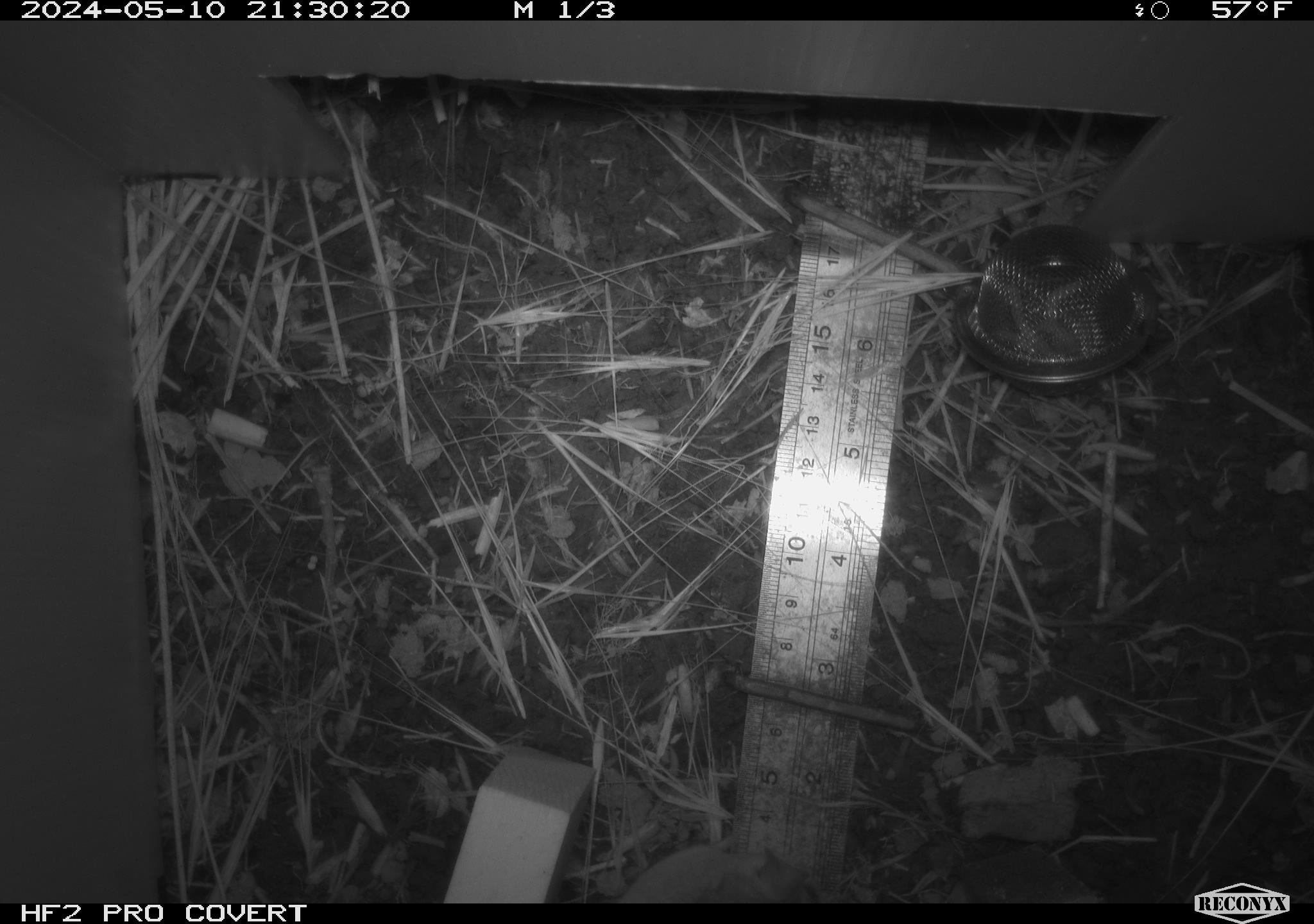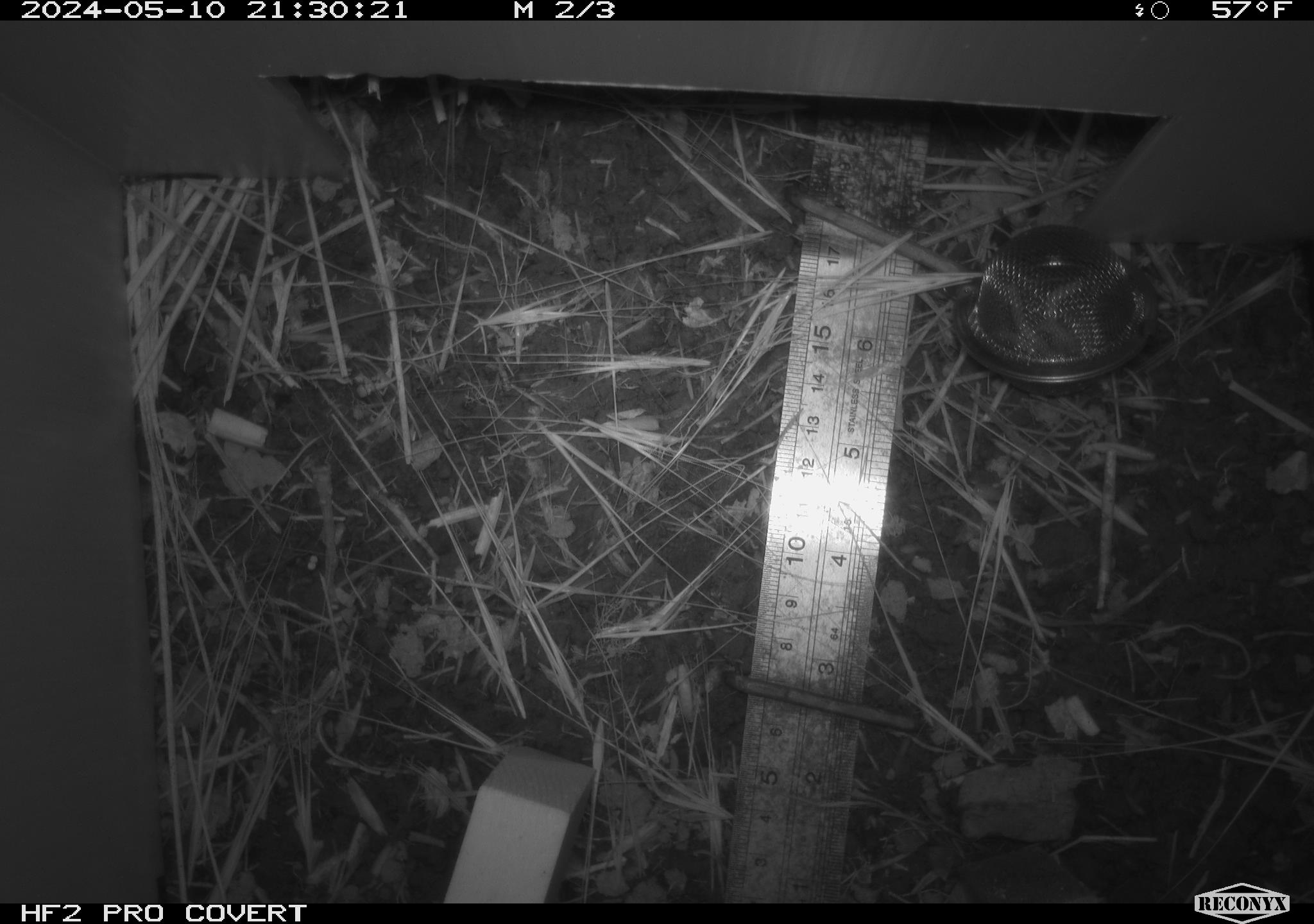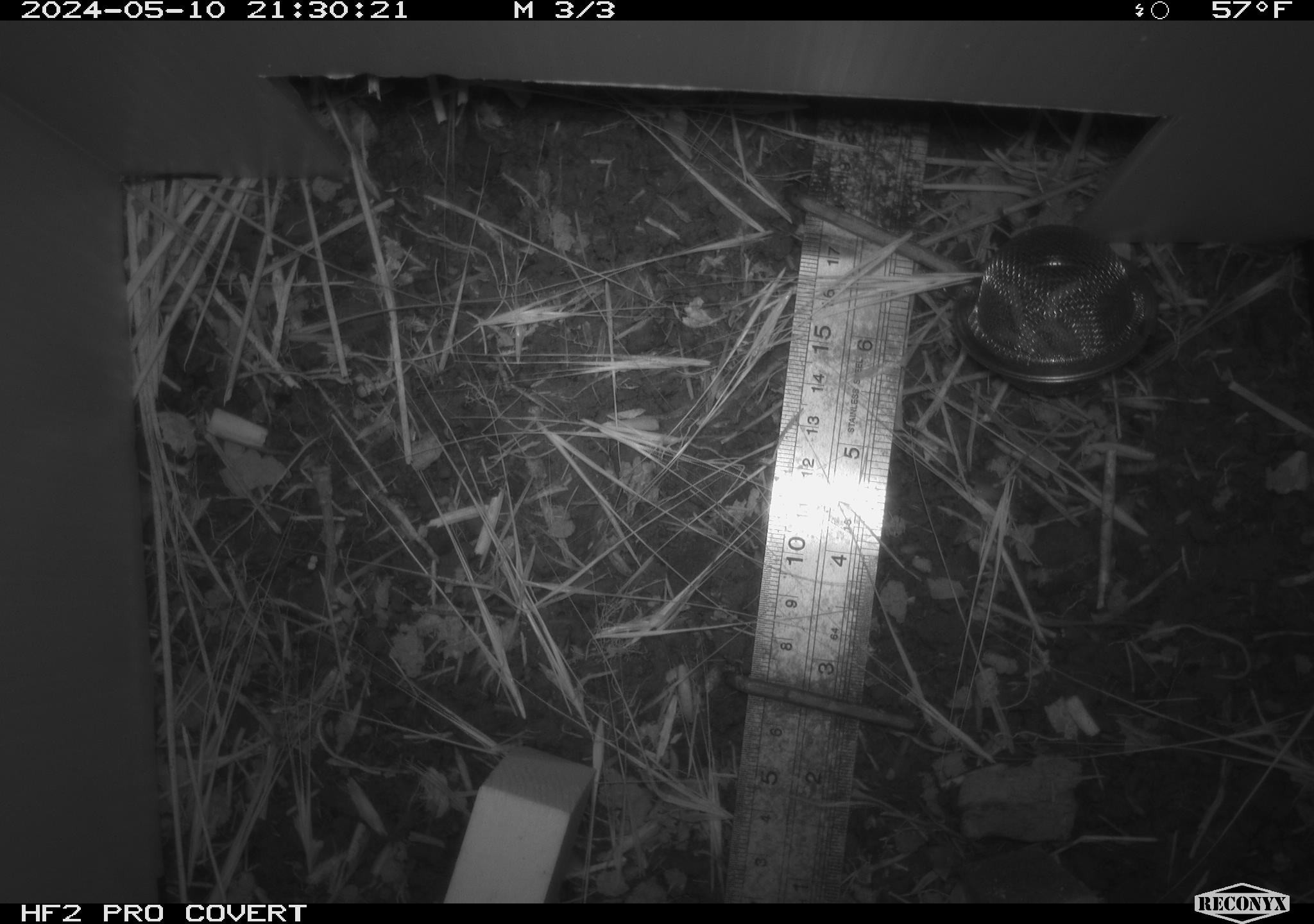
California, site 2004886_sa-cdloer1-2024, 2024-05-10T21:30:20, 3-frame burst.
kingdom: Animalia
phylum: Chordata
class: Mammalia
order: Rodentia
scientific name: Rodentia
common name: mouse species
Mouse species (Rodentia).